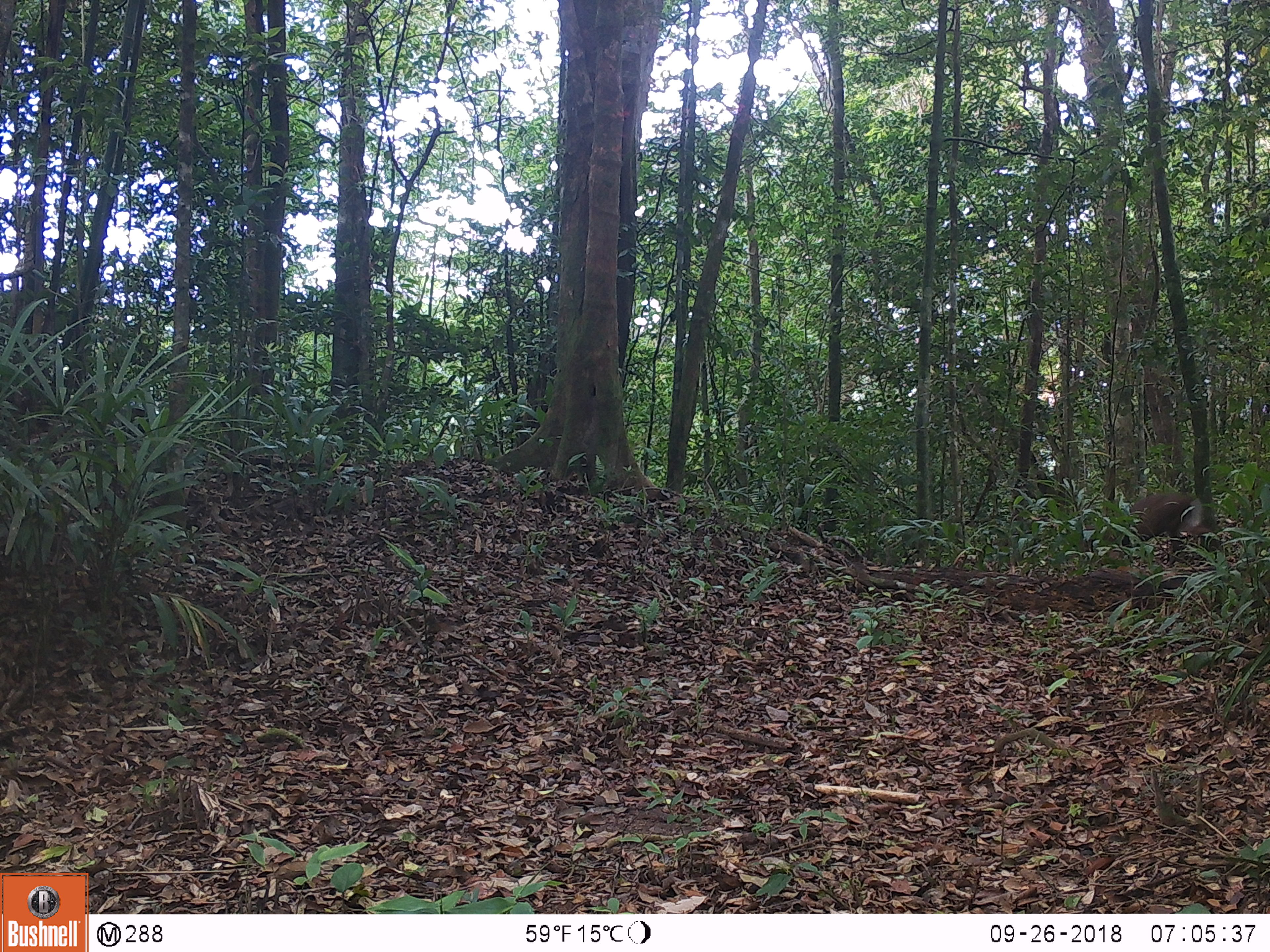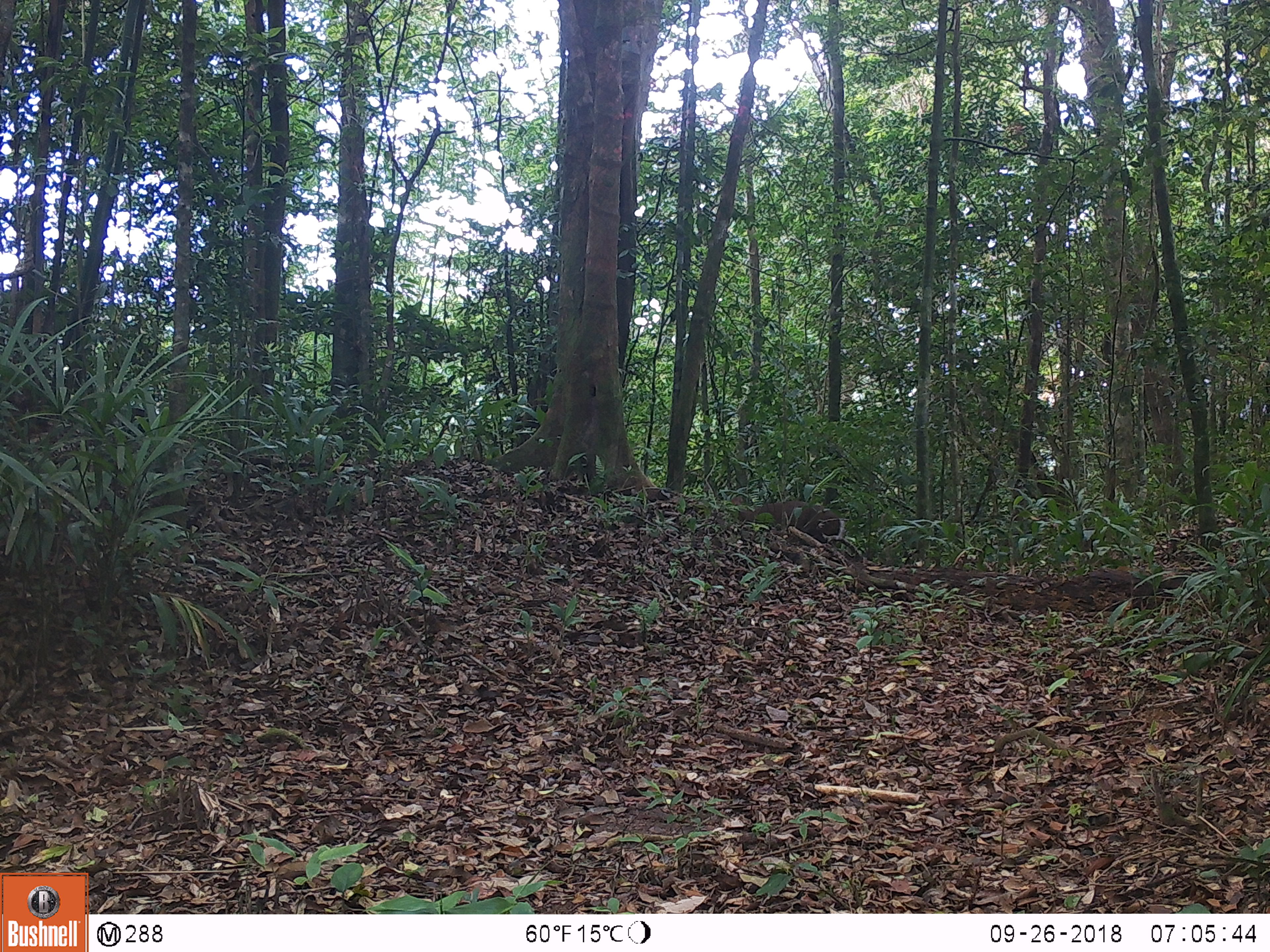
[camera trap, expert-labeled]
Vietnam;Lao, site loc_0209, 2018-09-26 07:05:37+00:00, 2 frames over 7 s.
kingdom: Animalia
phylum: Chordata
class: Mammalia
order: Artiodactyla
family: Cervidae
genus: Muntiacus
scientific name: Muntiacus rooseveltorum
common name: roosevelt's muntjac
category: roosevelts muntjac group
Roosevelts muntjac group (roosevelt's muntjac) (Muntiacus rooseveltorum). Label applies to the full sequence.